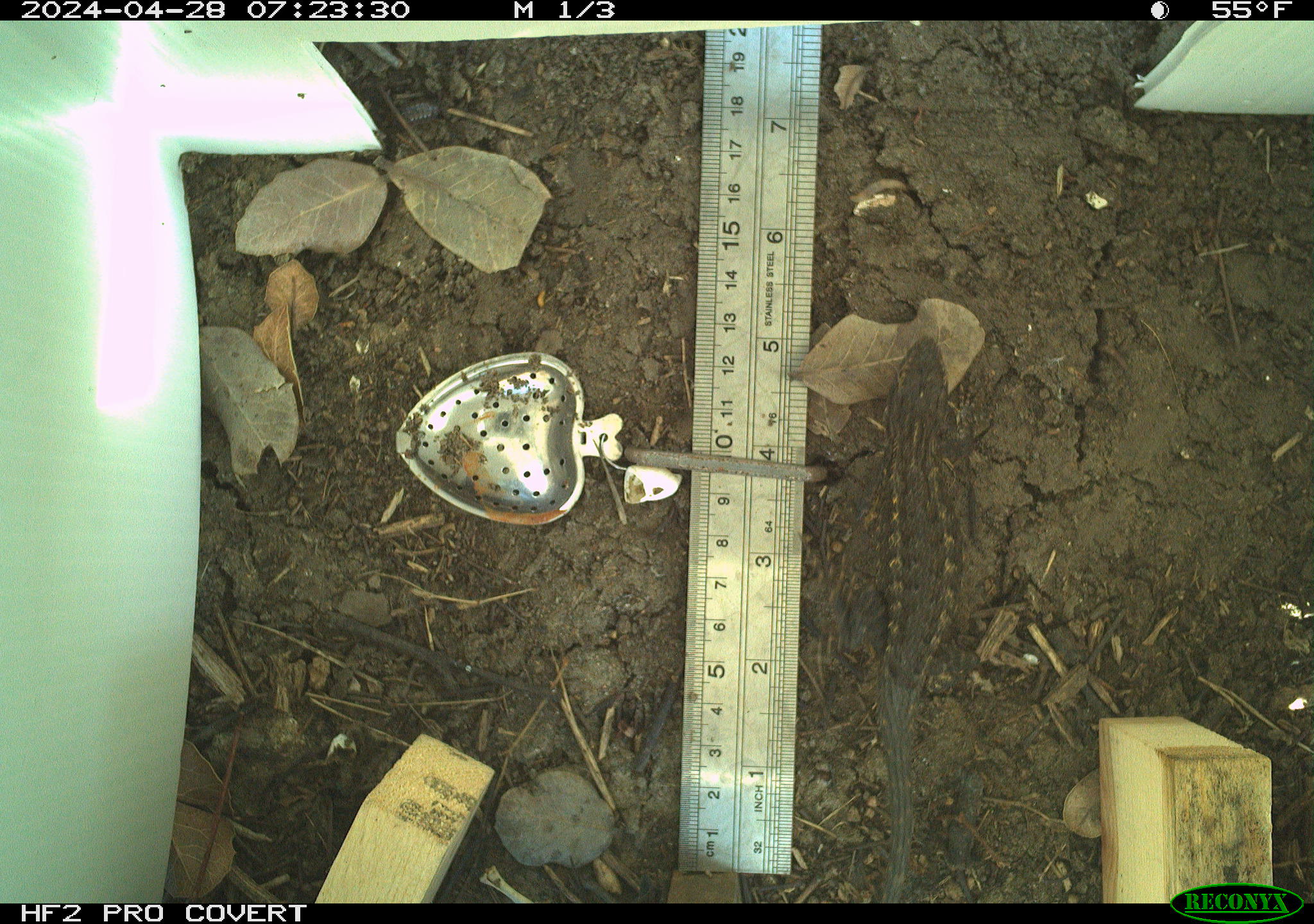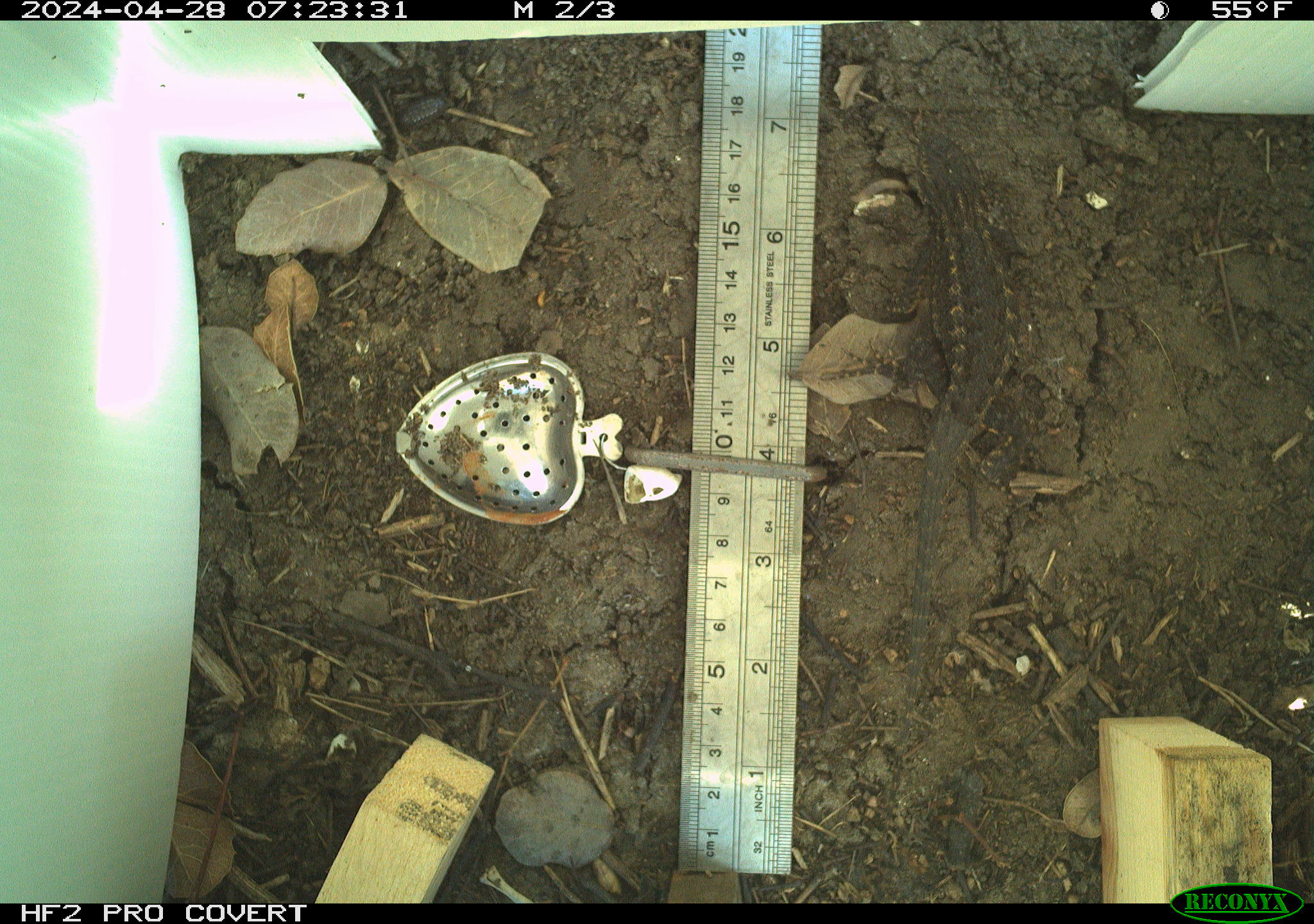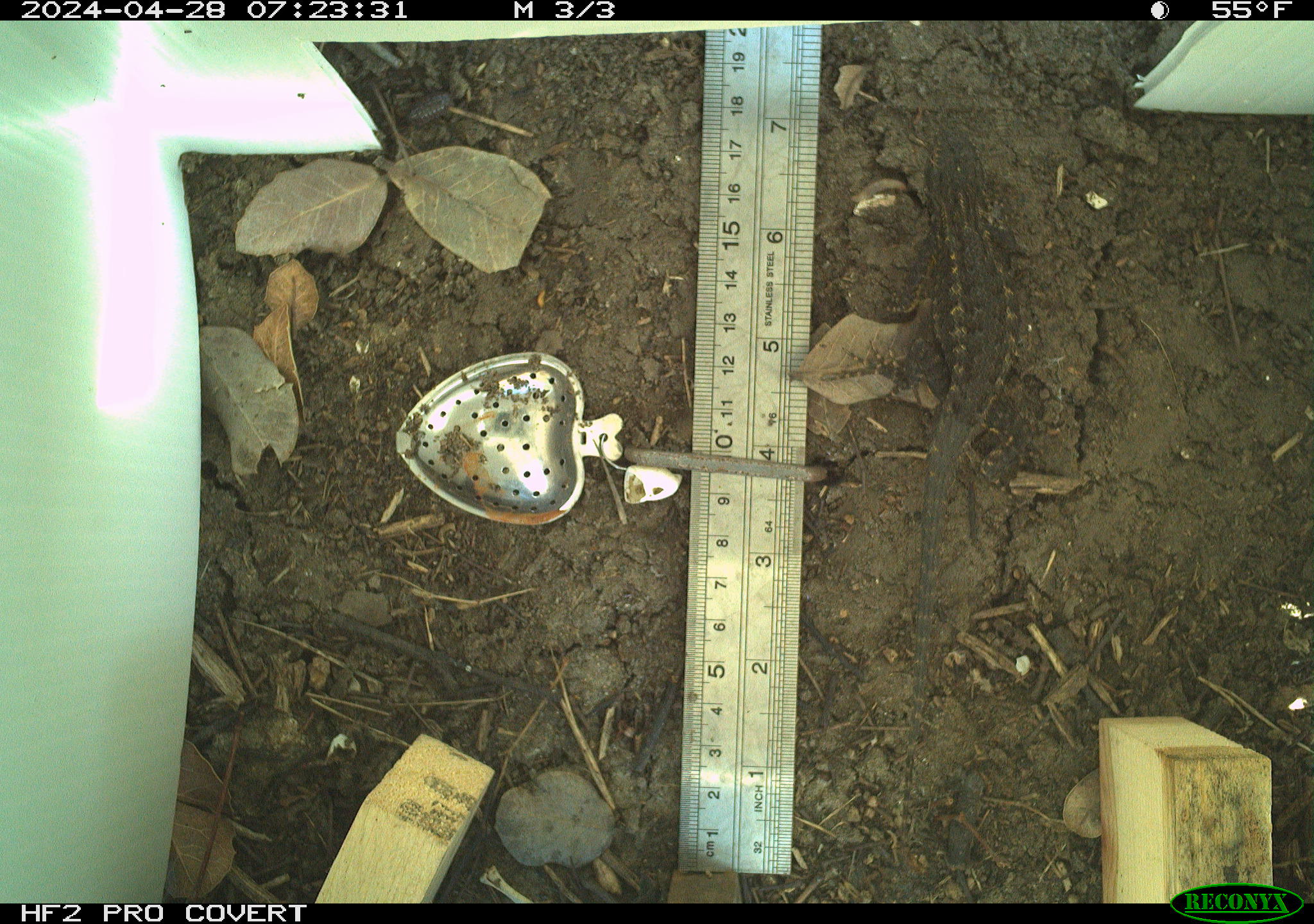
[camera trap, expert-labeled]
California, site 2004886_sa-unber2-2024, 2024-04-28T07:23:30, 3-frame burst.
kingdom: Animalia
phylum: Chordata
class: Reptilia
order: Squamata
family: Phrynosomatidae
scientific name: Phrynosomatidae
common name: phrynosomatid lizards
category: phrynosomatidae family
Phrynosomatidae family (phrynosomatid lizards) (Phrynosomatidae).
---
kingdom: Animalia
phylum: Arthropoda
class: Insecta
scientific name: Insecta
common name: insect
Insect (Insecta).